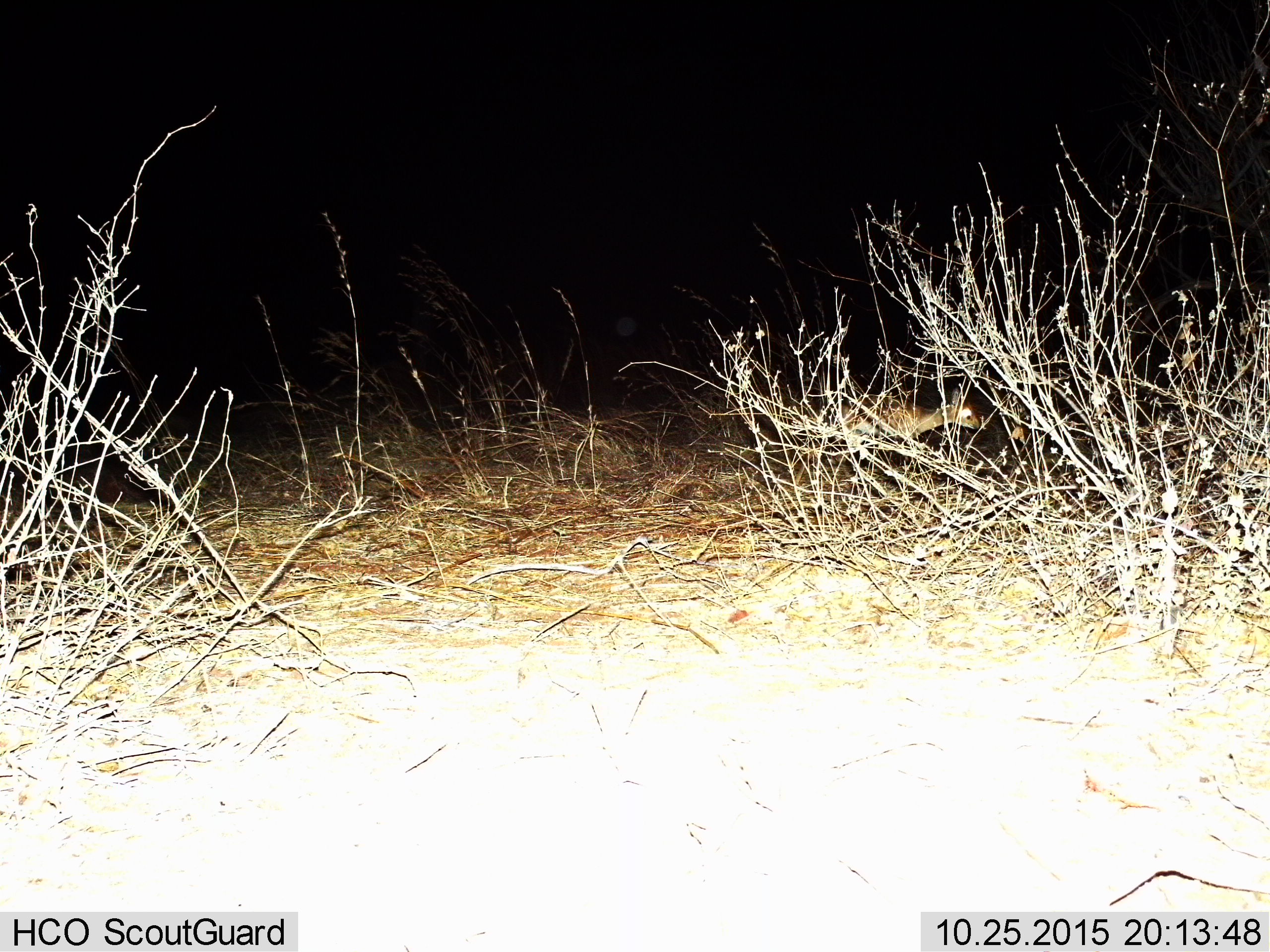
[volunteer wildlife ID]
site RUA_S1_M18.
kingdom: Animalia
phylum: Chordata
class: Mammalia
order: Artiodactyla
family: Bovidae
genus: Madoqua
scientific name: Madoqua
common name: dik-dik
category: dikdik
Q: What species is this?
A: Dikdik (dik-dik) (Madoqua).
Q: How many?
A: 1.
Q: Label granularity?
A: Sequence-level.